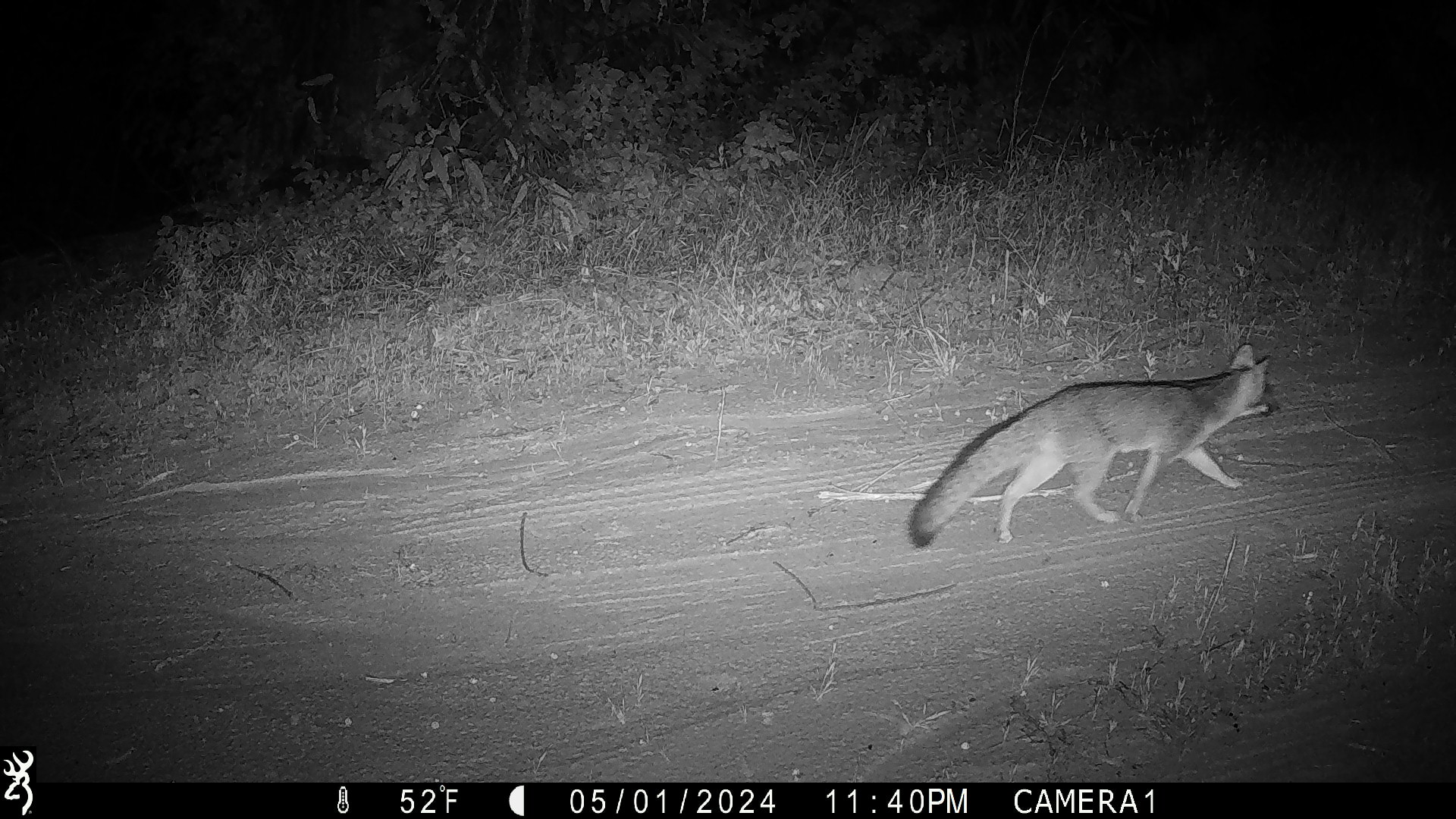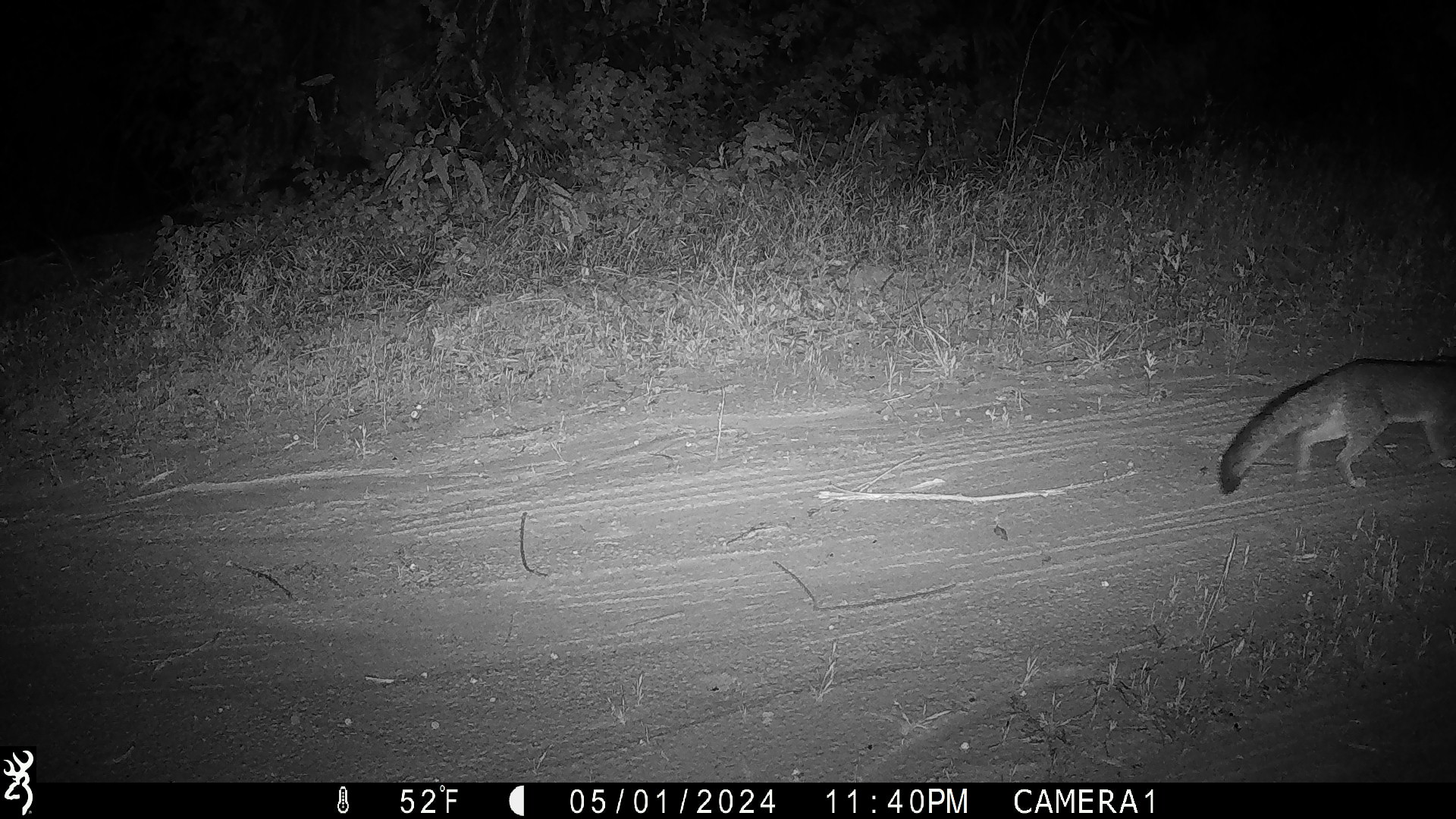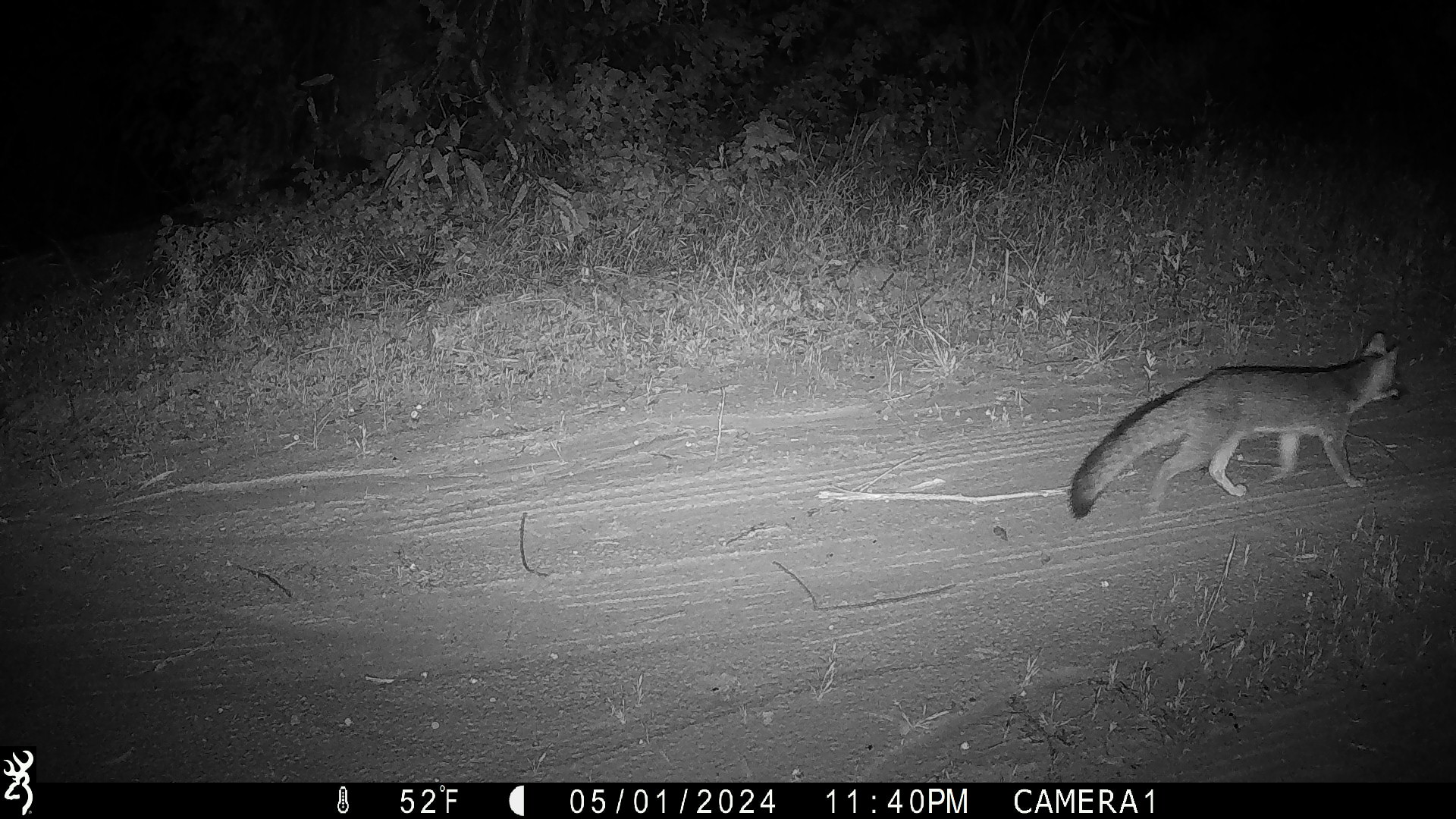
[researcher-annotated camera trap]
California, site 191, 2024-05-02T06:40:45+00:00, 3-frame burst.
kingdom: Animalia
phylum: Chordata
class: Mammalia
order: Carnivora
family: Canidae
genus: Urocyon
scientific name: Urocyon cinereoargenteus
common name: gray fox